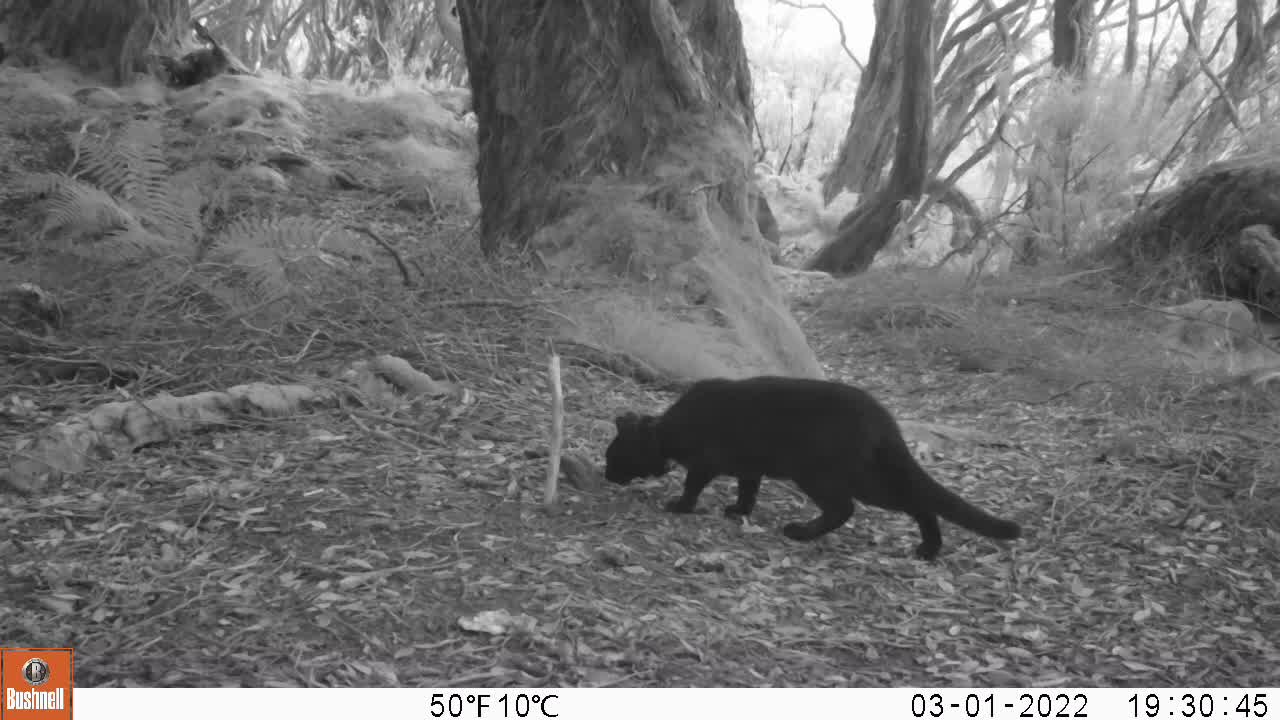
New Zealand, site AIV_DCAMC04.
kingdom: Animalia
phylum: Chordata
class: Mammalia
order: Carnivora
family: Felidae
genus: Felis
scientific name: Felis catus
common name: domestic cat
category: cat